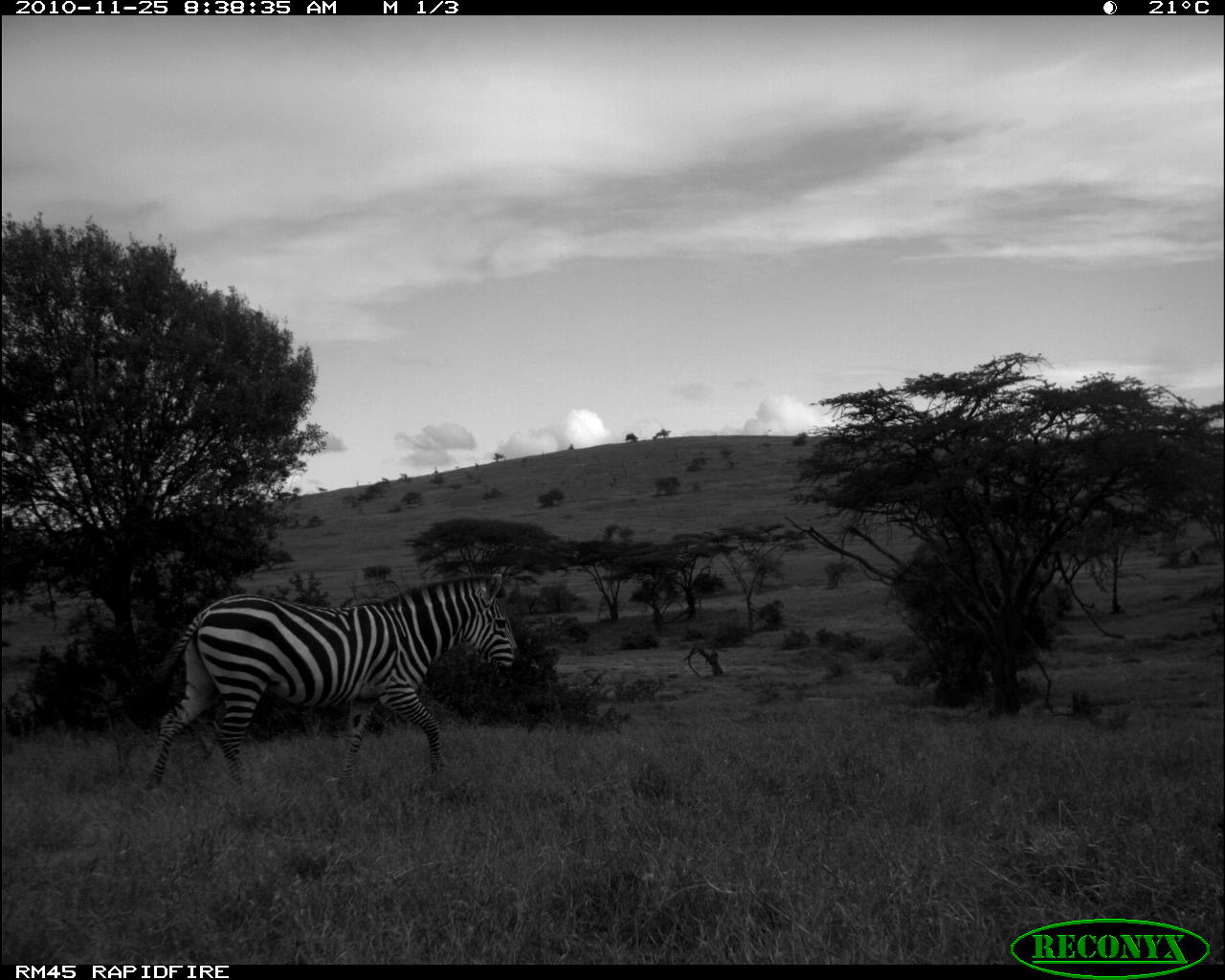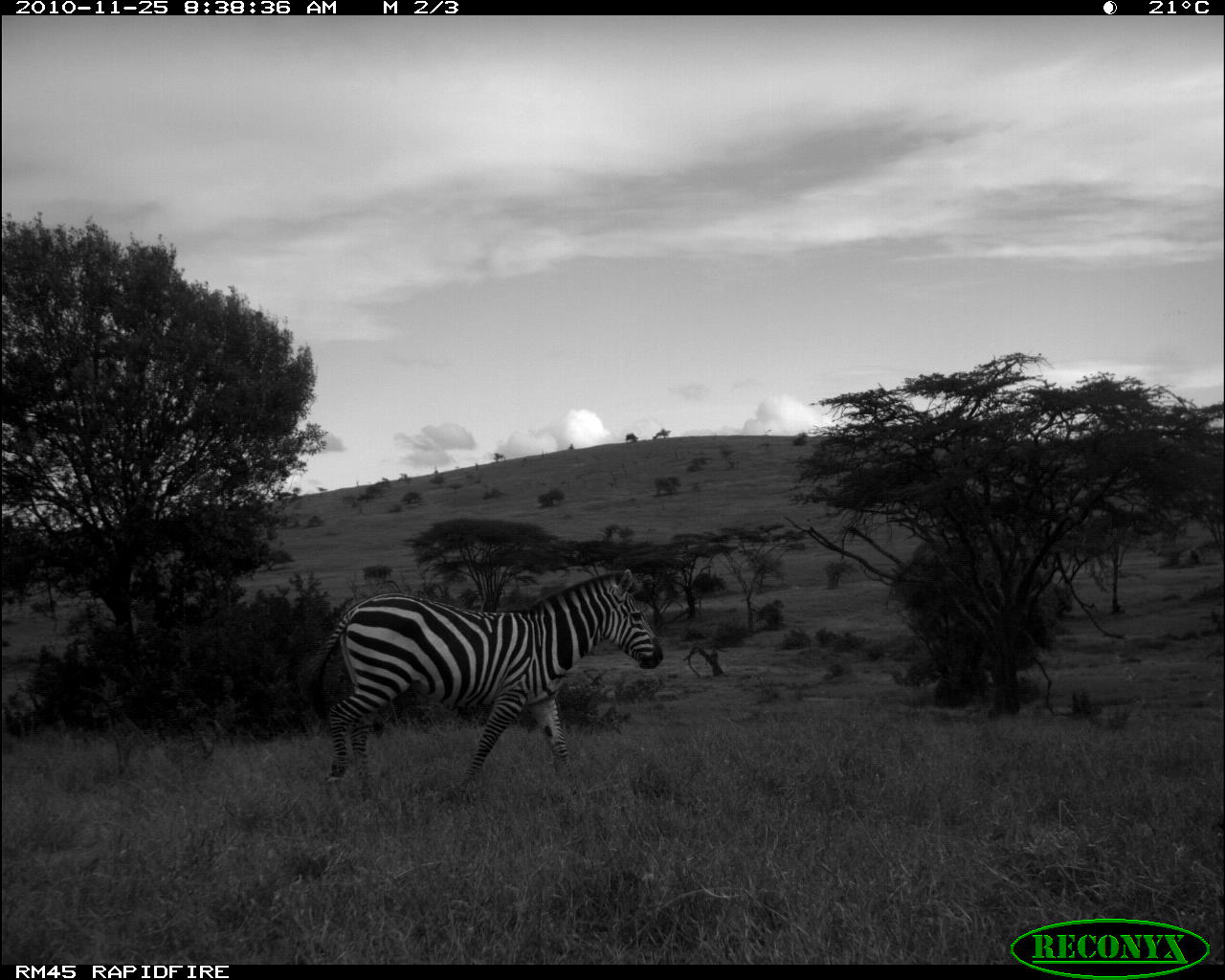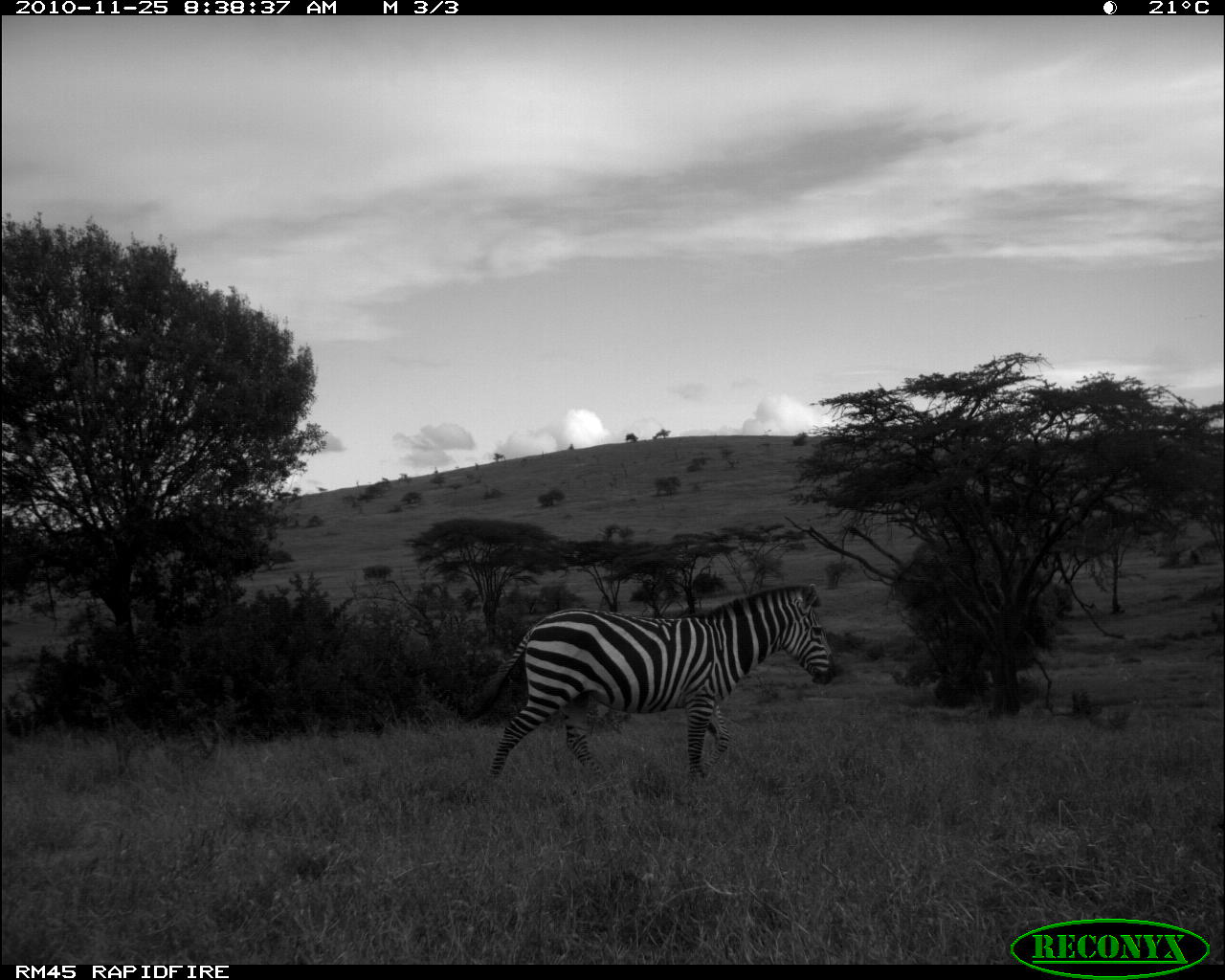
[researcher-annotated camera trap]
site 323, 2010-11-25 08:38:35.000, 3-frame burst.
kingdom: Animalia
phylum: Chordata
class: Mammalia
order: Perissodactyla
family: Equidae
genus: Equus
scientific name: Equus quagga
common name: plains zebra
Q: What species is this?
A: Equus quagga (plains zebra).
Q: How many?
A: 1.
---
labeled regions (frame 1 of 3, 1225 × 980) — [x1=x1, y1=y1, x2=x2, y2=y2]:
equus quagga: [x1=140, y1=573, x2=519, y2=794]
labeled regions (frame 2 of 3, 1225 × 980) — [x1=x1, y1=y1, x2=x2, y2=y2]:
equus quagga: [x1=300, y1=567, x2=664, y2=791]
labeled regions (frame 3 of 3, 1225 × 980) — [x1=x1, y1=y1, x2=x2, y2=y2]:
equus quagga: [x1=462, y1=582, x2=839, y2=784]